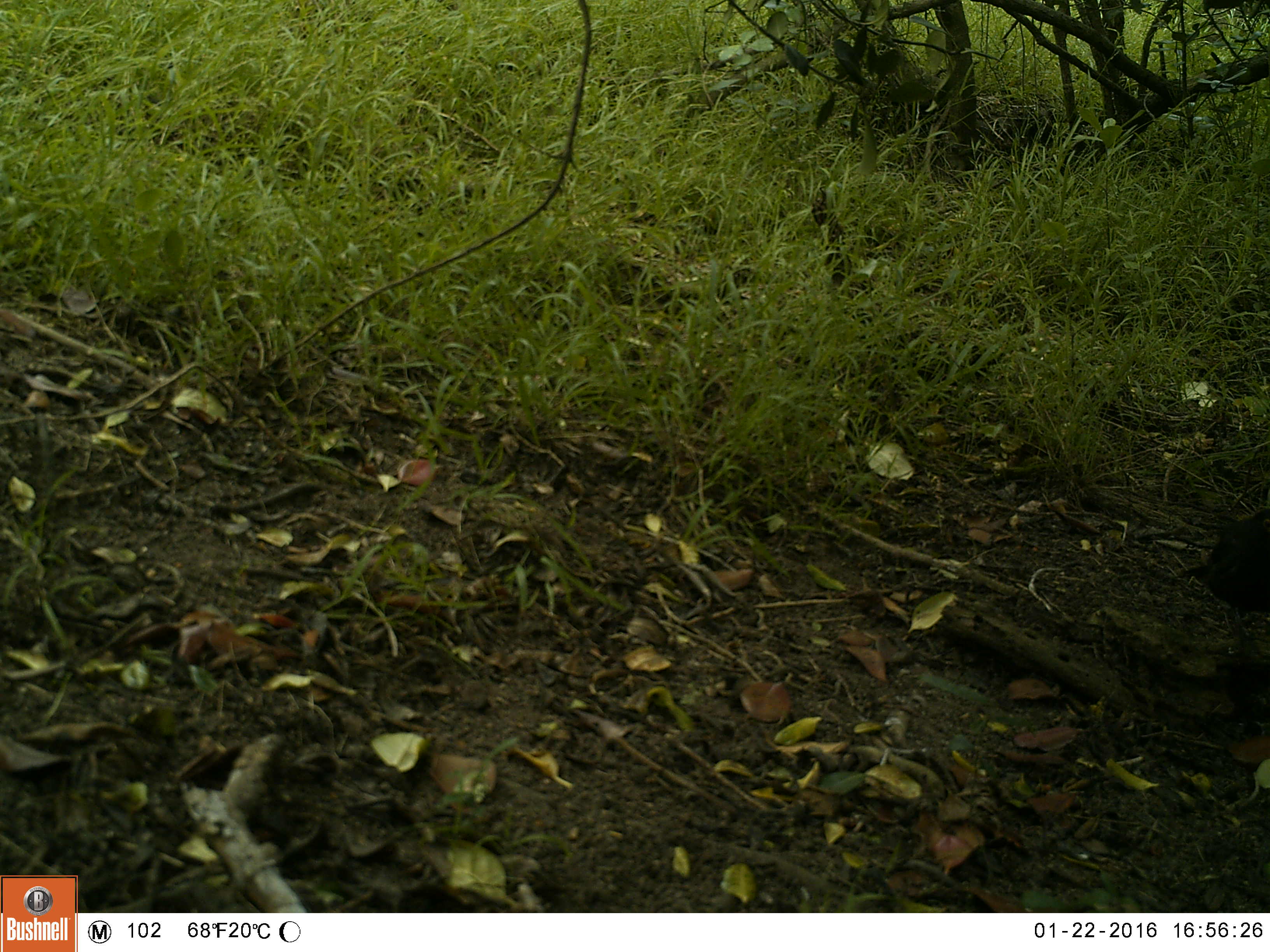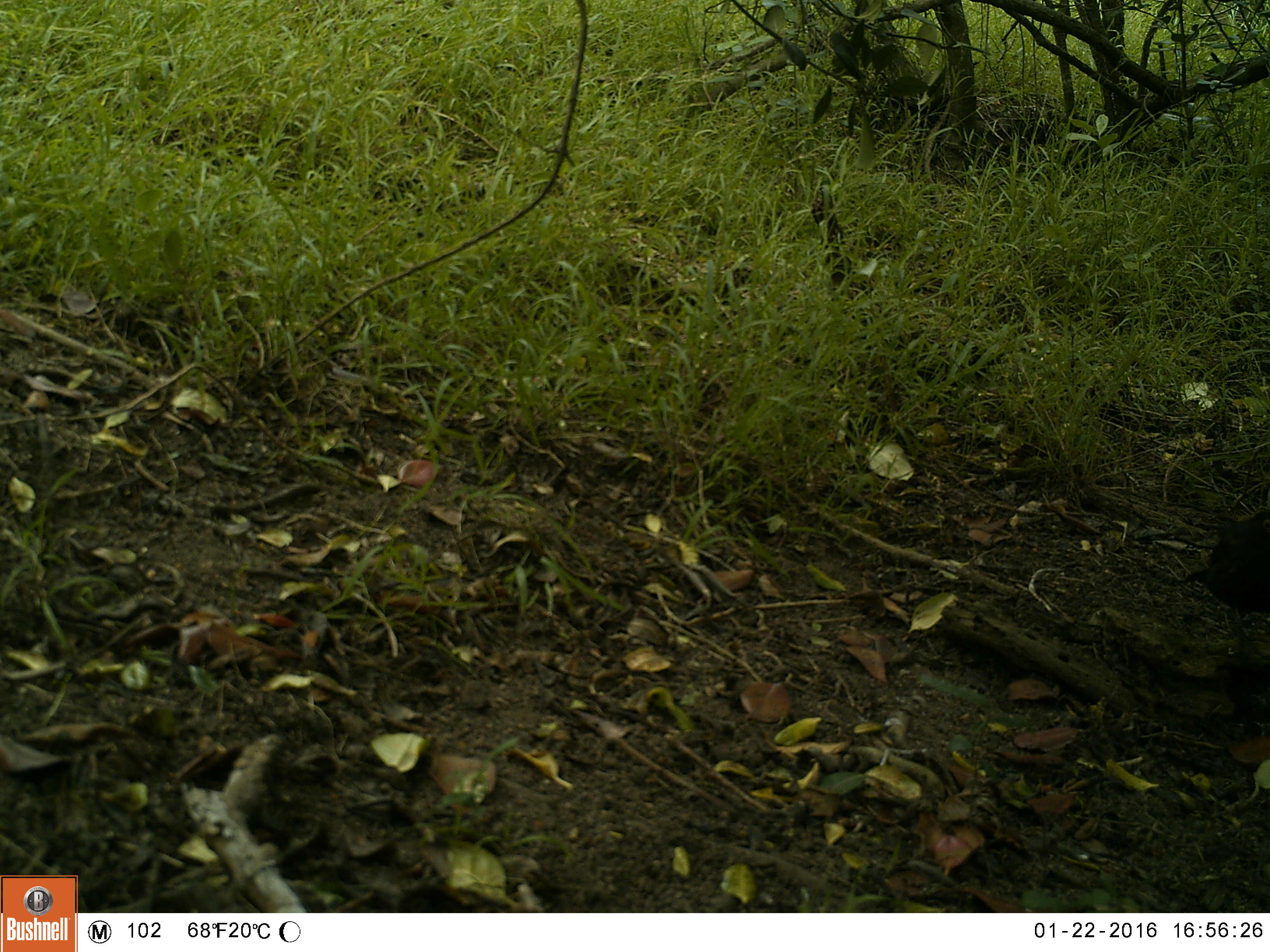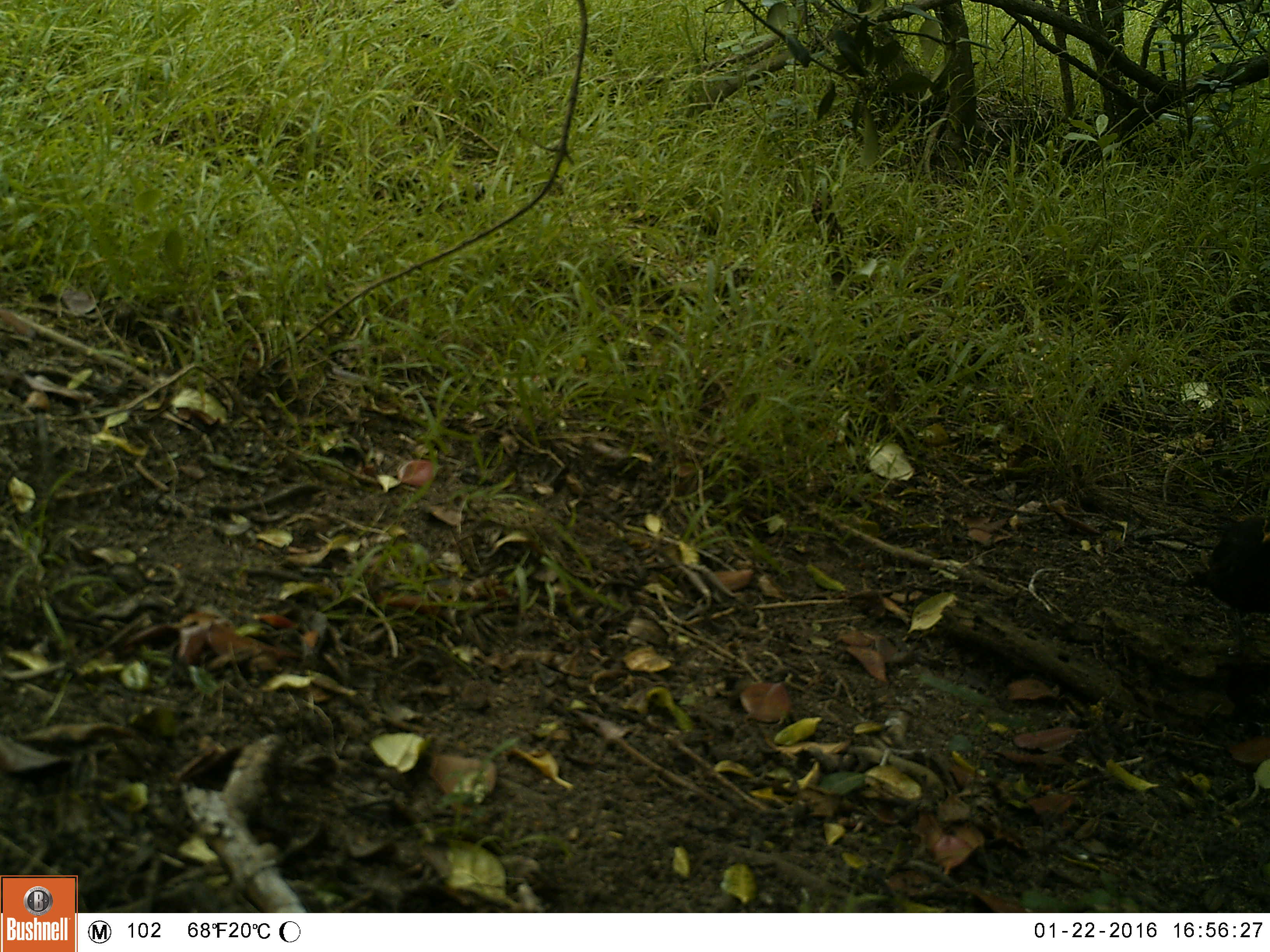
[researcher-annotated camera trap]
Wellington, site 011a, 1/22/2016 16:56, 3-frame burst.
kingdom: Animalia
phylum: Chordata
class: Aves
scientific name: Aves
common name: bird